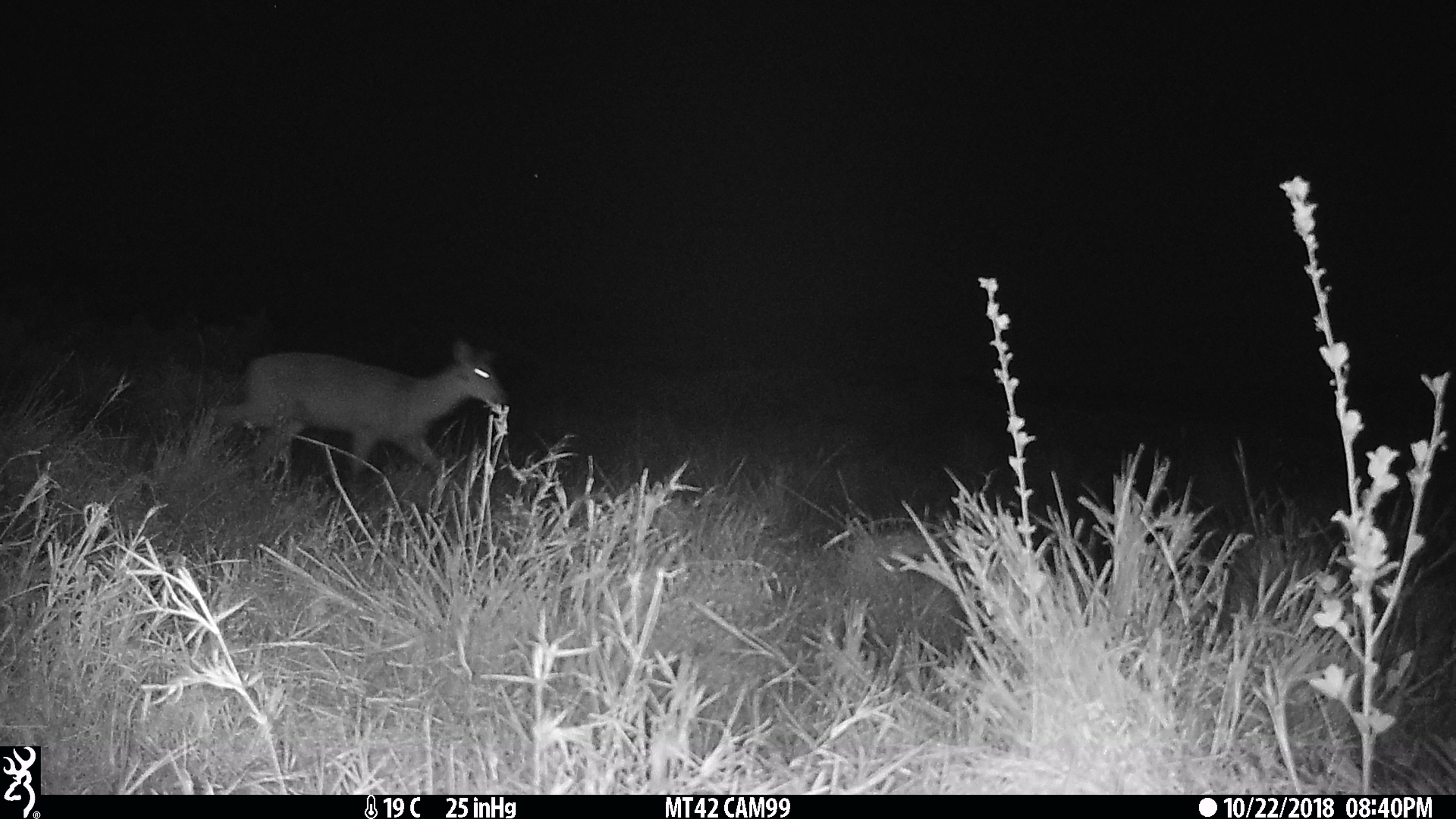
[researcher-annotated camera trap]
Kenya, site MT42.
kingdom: Animalia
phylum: Chordata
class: Mammalia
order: Artiodactyla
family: Bovidae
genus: Ourebia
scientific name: Ourebia ourebi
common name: oribi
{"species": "oribi (Ourebia ourebi)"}